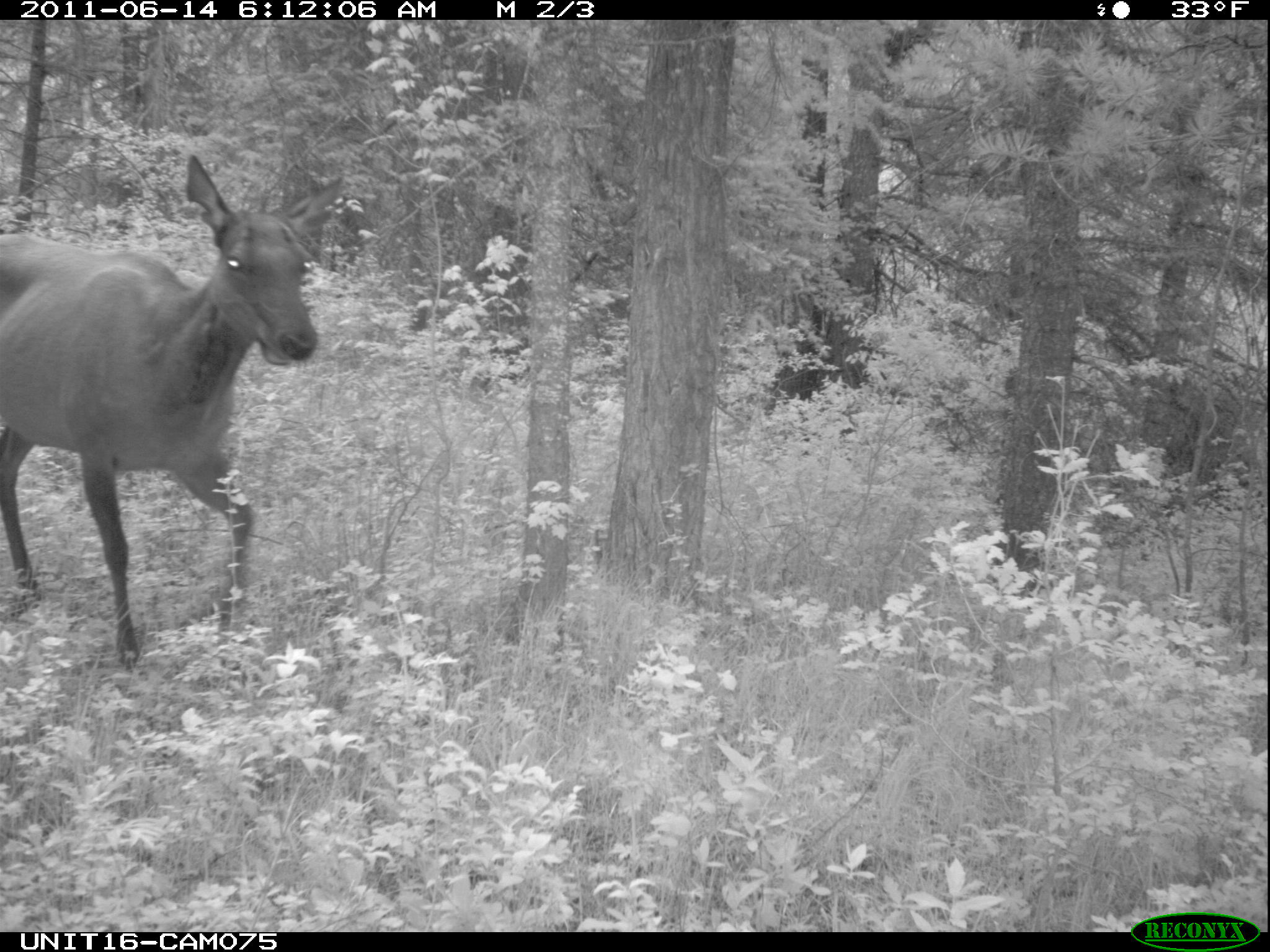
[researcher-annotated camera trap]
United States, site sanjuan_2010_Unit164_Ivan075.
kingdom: Animalia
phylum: Chordata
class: Mammalia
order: Artiodactyla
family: Cervidae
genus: Cervus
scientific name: Cervus elaphus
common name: red deer